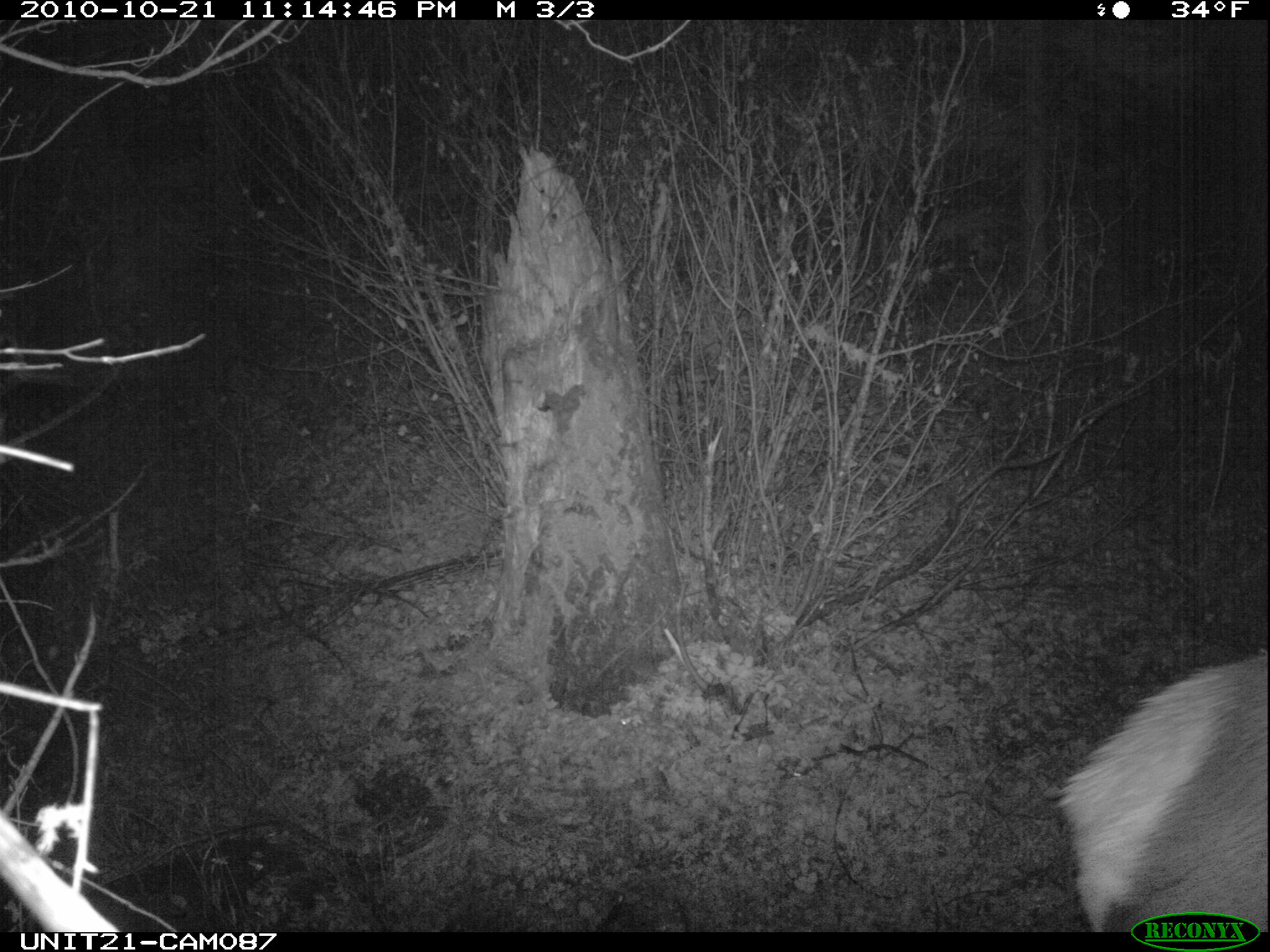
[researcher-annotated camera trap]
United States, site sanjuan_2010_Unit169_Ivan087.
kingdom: Animalia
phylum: Chordata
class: Mammalia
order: Artiodactyla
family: Cervidae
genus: Cervus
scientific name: Cervus elaphus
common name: red deer